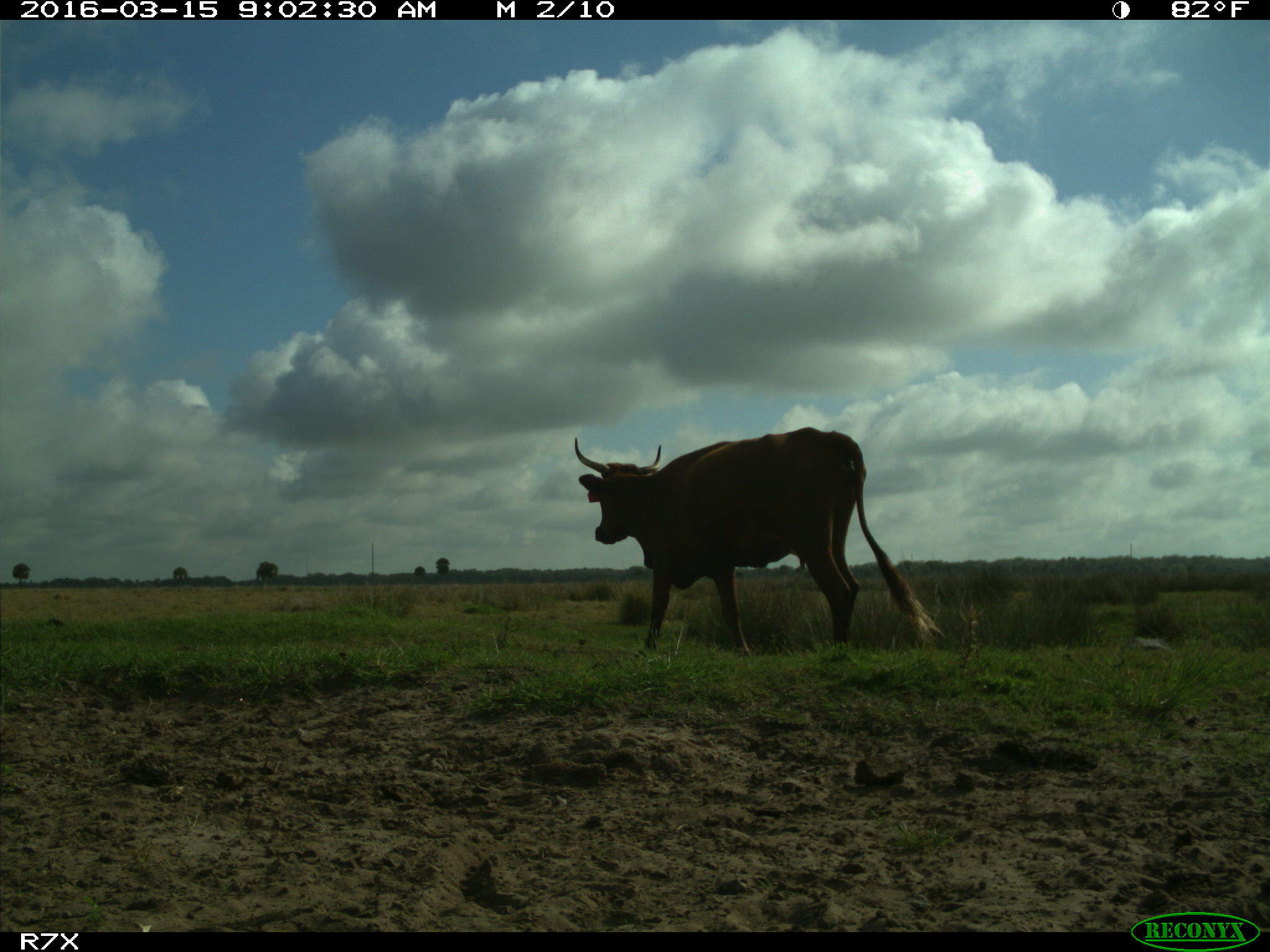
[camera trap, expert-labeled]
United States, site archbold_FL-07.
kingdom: Animalia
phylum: Chordata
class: Mammalia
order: Artiodactyla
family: Bovidae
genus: Bos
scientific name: Bos taurus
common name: domestic cow